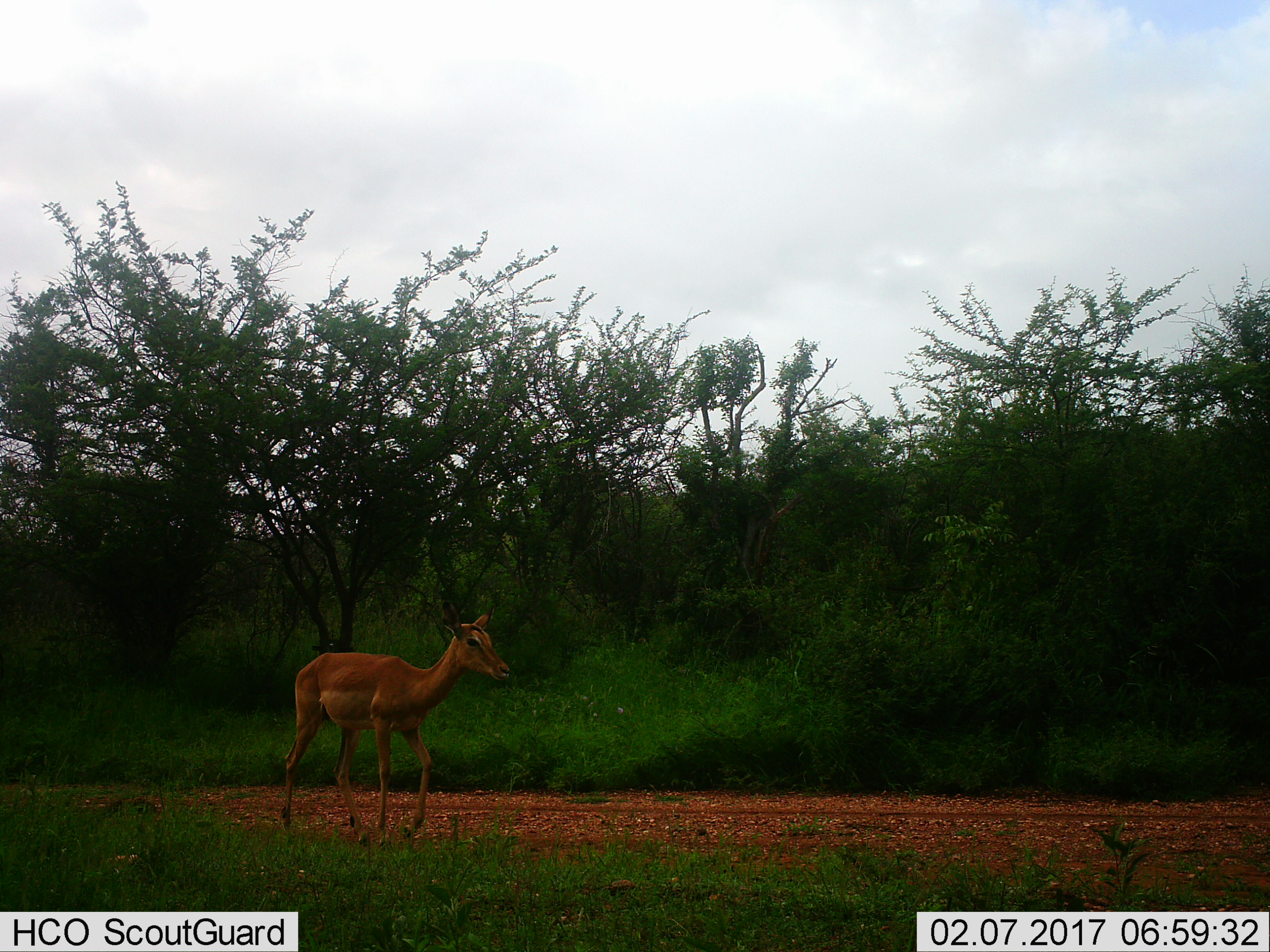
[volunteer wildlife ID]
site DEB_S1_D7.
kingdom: Animalia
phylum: Chordata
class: Mammalia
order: Artiodactyla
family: Bovidae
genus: Aepyceros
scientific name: Aepyceros melampus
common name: impala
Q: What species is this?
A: Impala (Aepyceros melampus).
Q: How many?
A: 1.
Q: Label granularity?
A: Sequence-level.